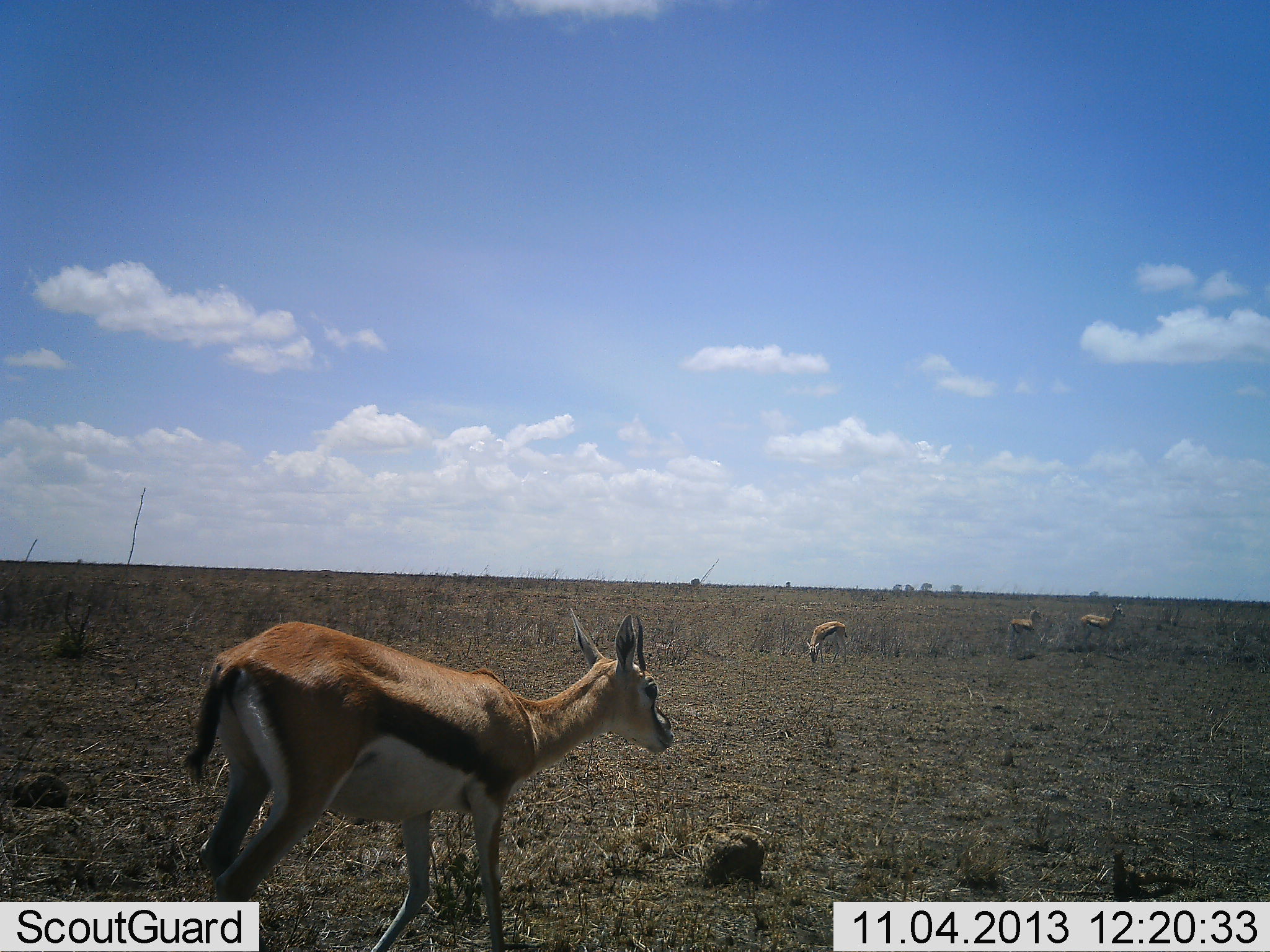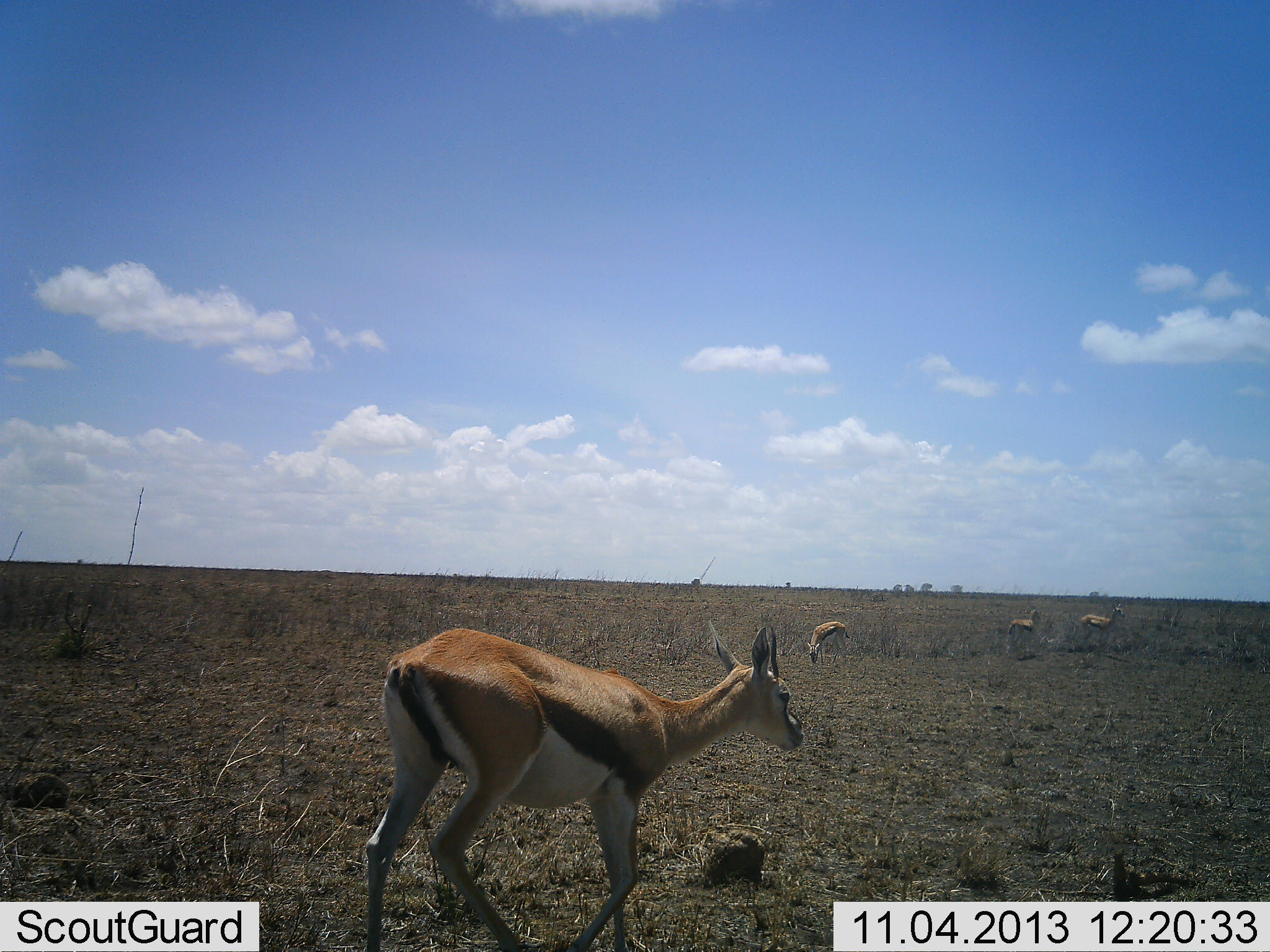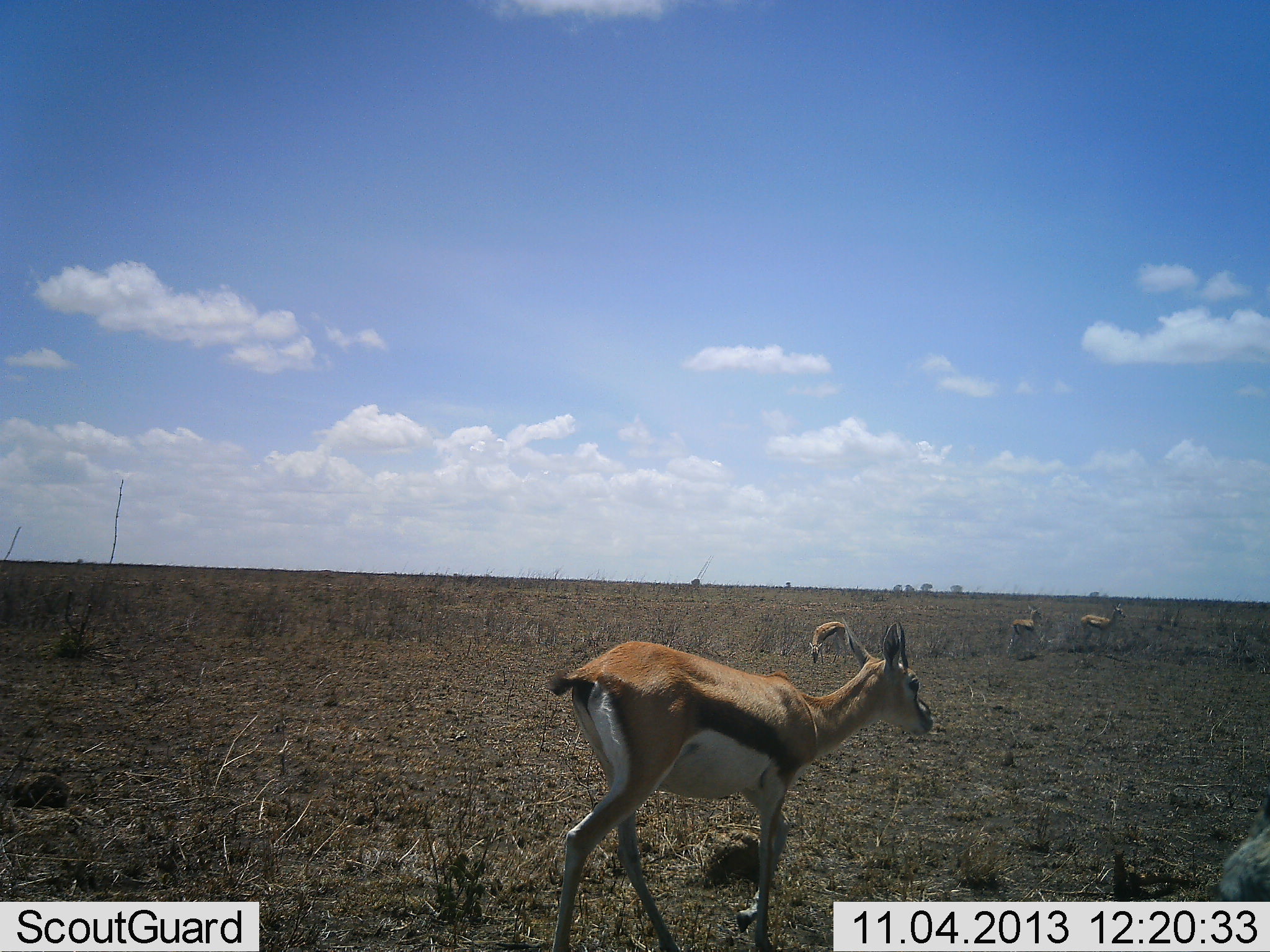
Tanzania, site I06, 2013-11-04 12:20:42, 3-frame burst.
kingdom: Animalia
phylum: Chordata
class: Mammalia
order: Artiodactyla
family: Bovidae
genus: Eudorcas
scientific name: Eudorcas thomsonii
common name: thomson's gazelle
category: gazellethomsons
Gazellethomsons (thomson's gazelle) (Eudorcas thomsonii), count 4. Behavior (volunteer vote fractions): standing 90%, resting 0%, moving 40%, interacting 0%. Young present (vote fraction): 0%. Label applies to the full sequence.